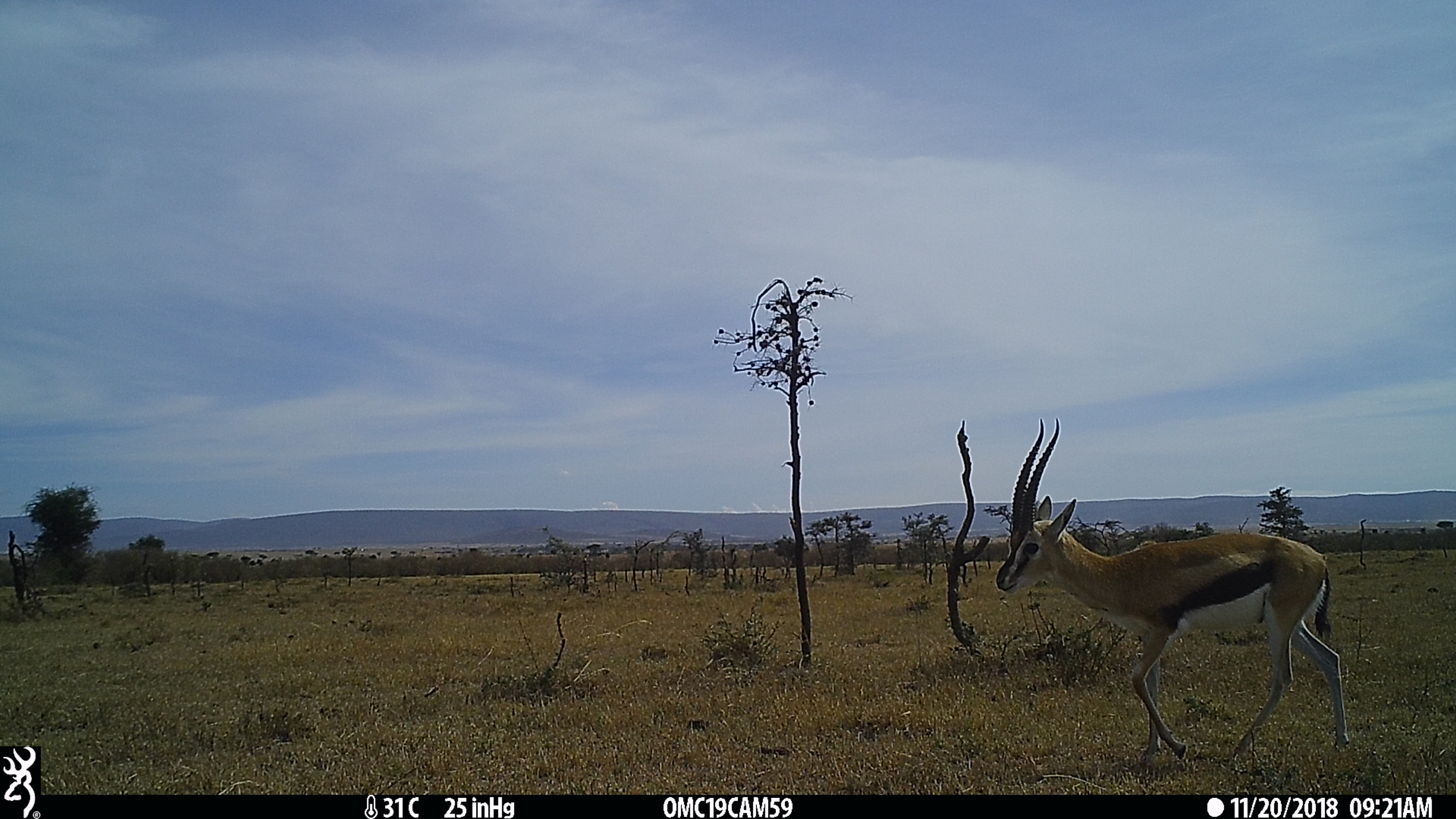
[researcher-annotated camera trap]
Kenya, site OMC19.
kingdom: Animalia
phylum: Chordata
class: Mammalia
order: Artiodactyla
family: Bovidae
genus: Eudorcas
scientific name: Eudorcas thomsonii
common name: thomon's gazelle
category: gazelle thomsons